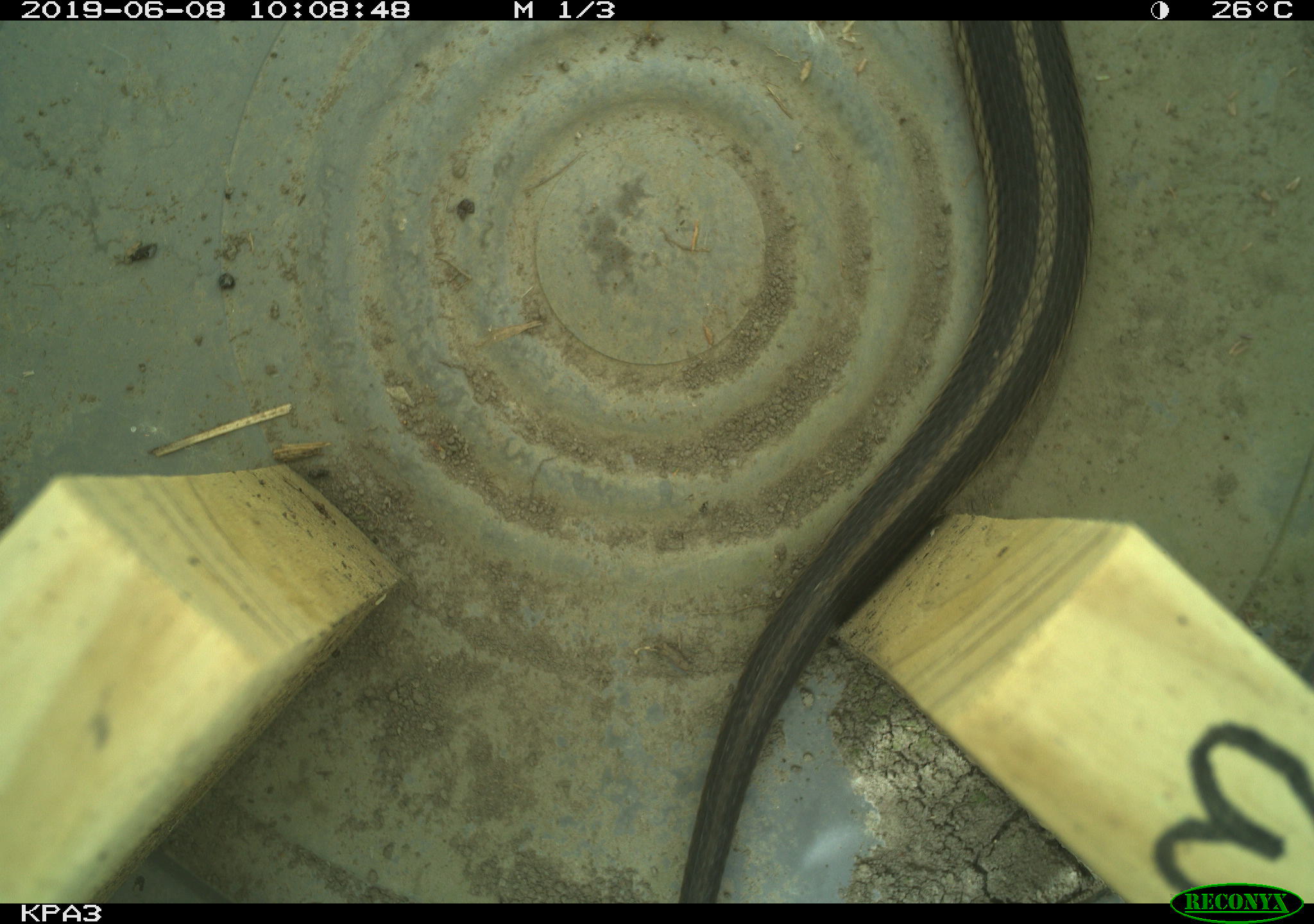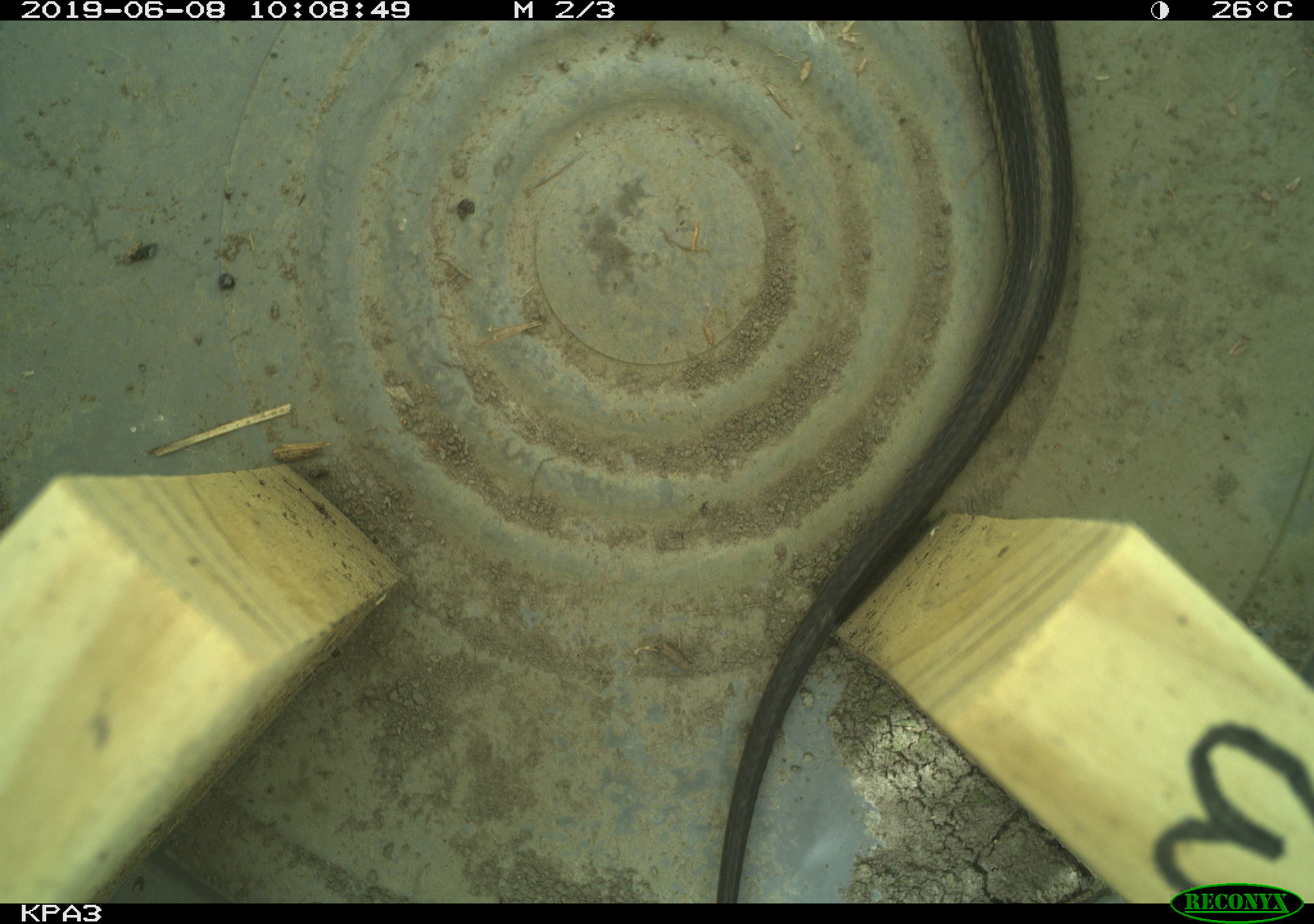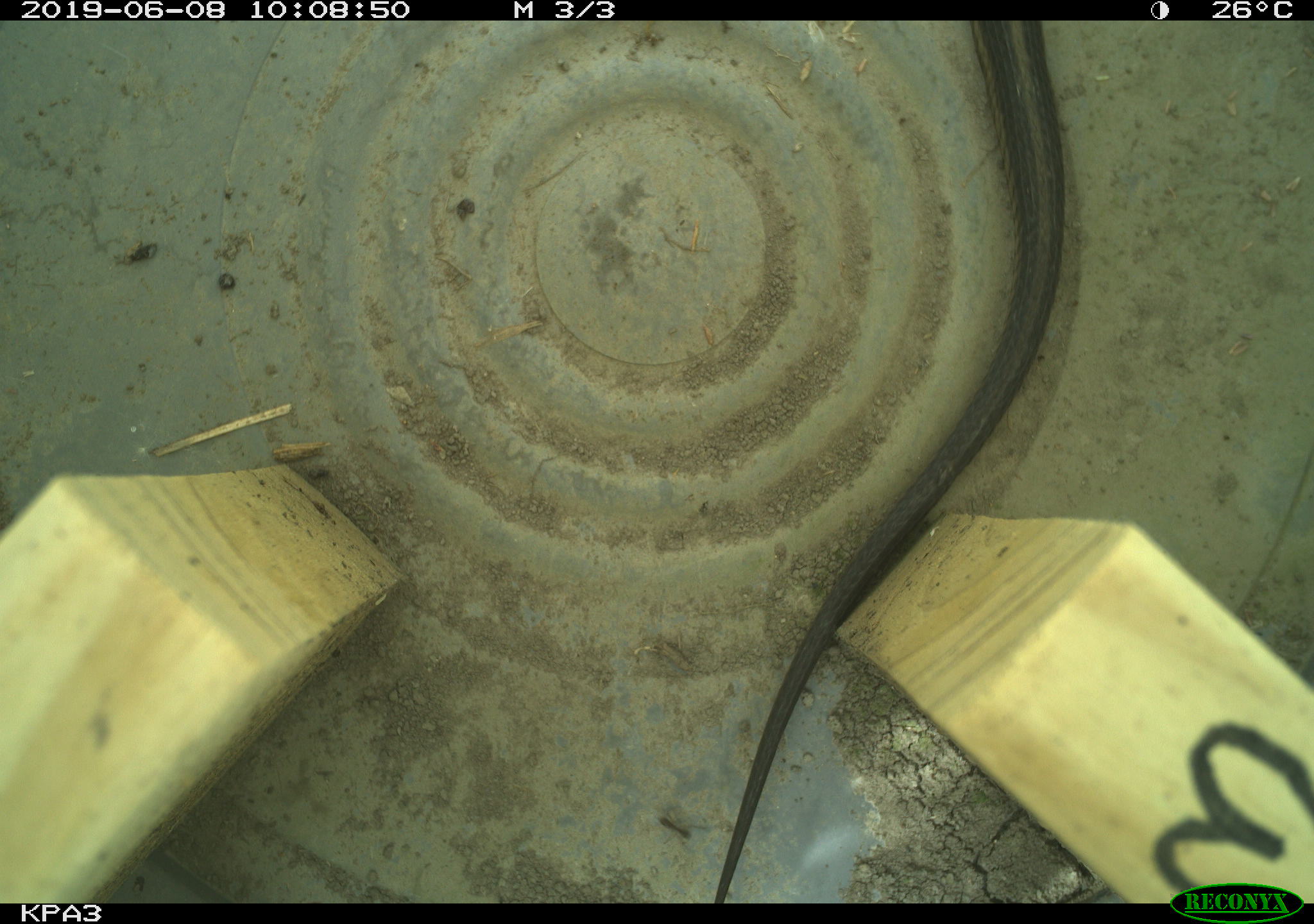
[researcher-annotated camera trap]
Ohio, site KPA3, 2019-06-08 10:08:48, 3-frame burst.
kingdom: Animalia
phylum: Chordata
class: Reptilia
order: Squamata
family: Colubridae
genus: Thamnophis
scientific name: Thamnophis sirtalis sirtalis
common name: eastern gartersnake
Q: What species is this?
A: Eastern gartersnake (Thamnophis sirtalis sirtalis).